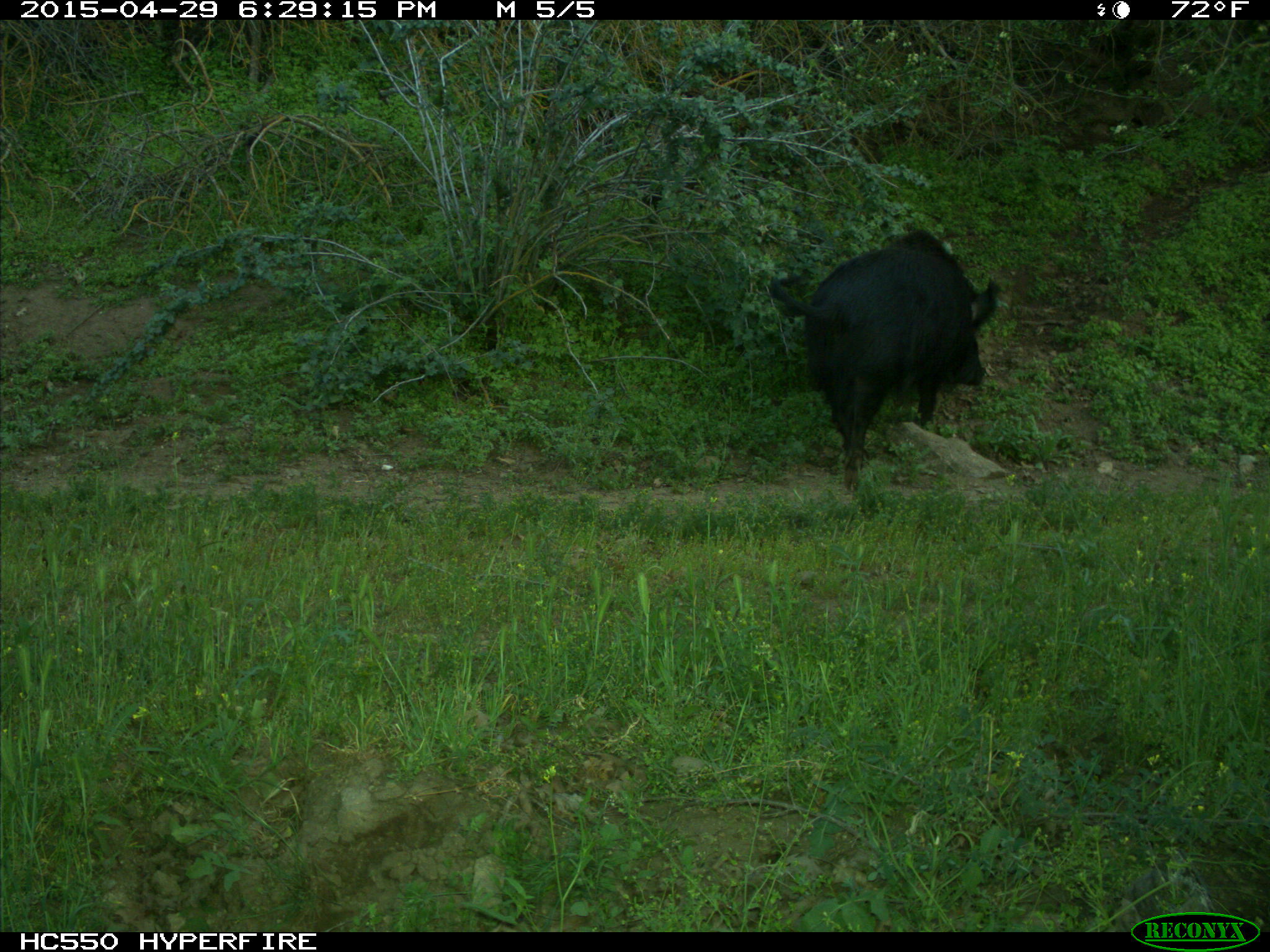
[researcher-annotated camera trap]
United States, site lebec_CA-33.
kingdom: Animalia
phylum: Chordata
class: Mammalia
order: Artiodactyla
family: Suidae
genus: Sus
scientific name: Sus scrofa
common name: wild boar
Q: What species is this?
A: Sus scrofa (wild boar).